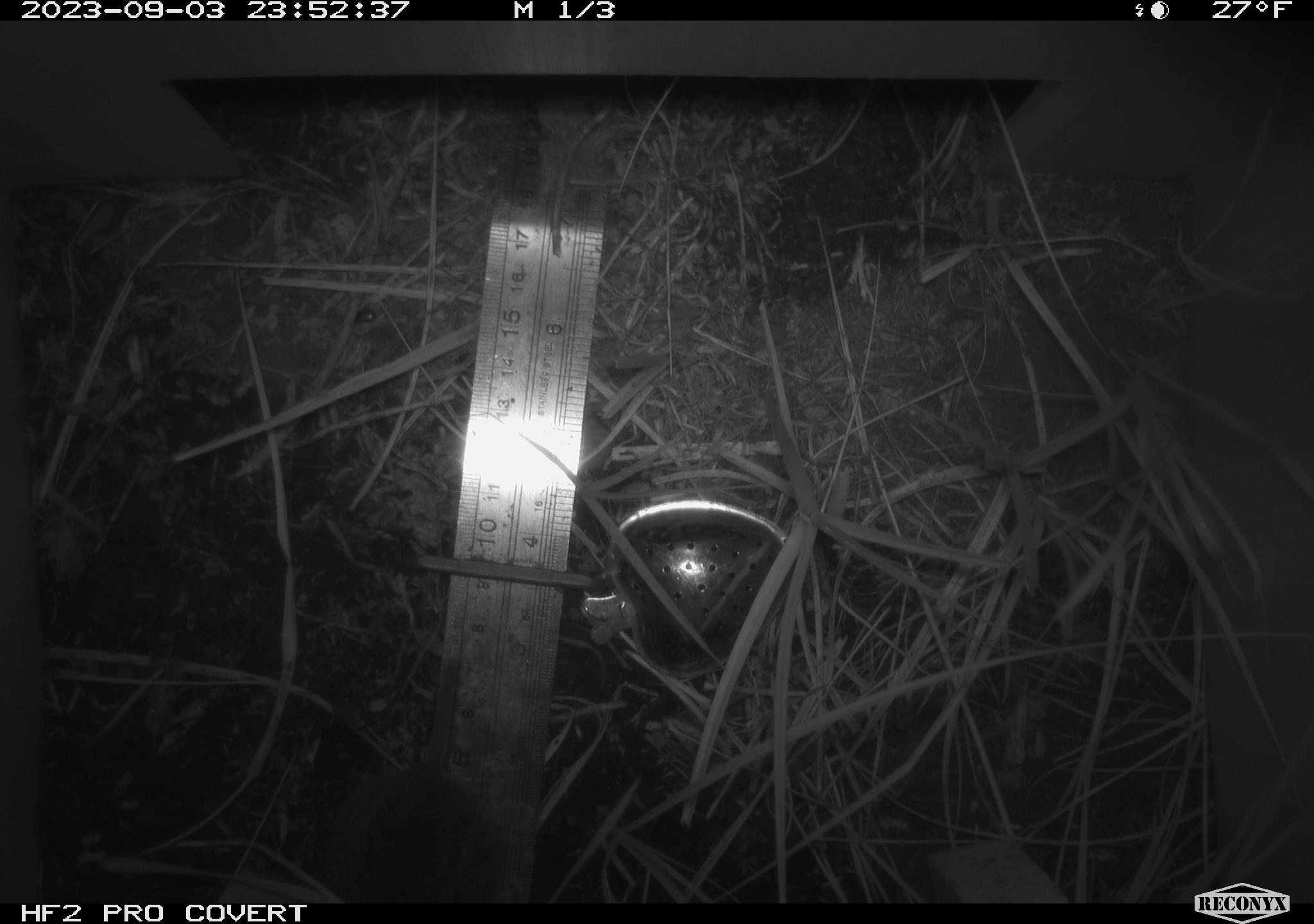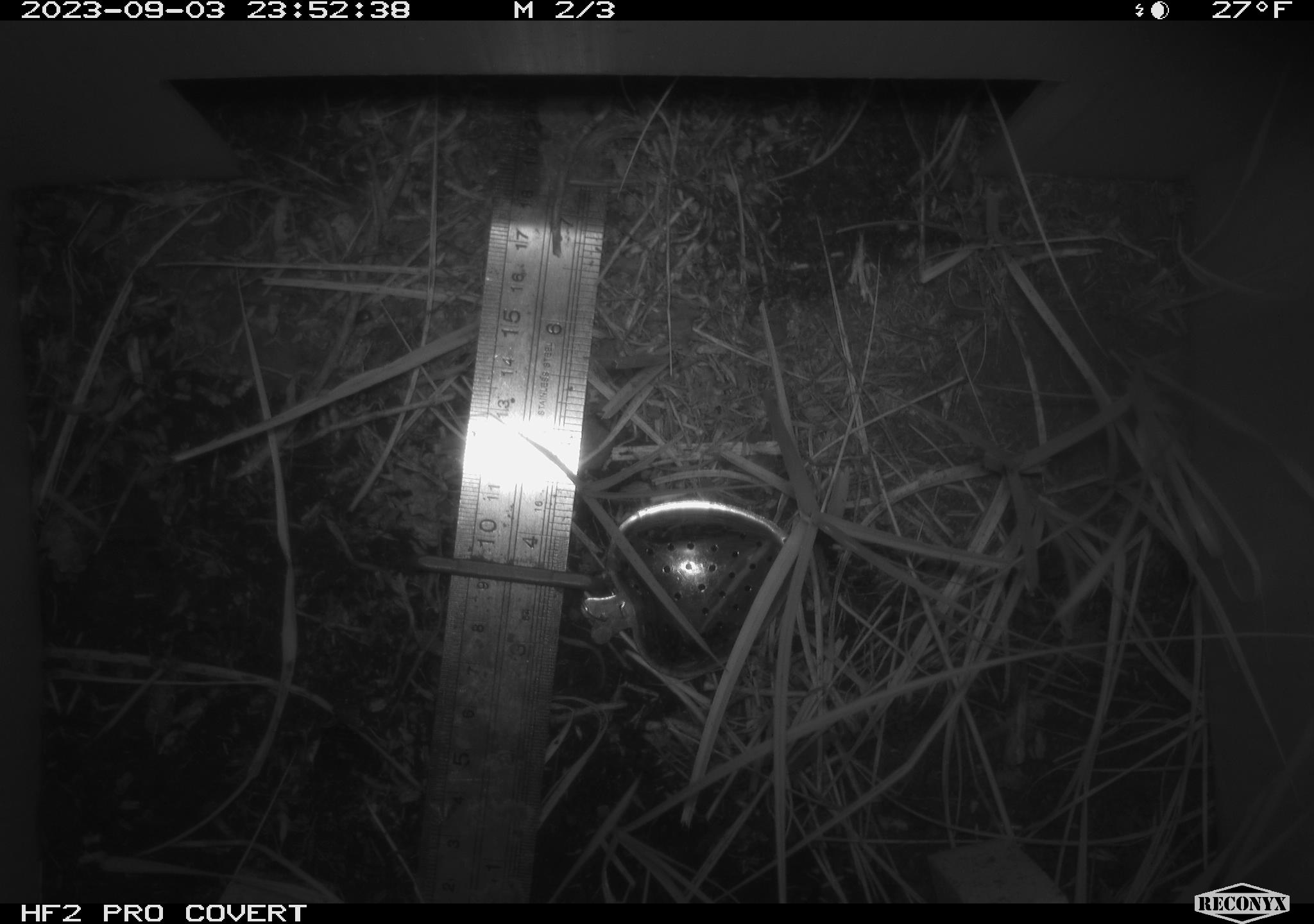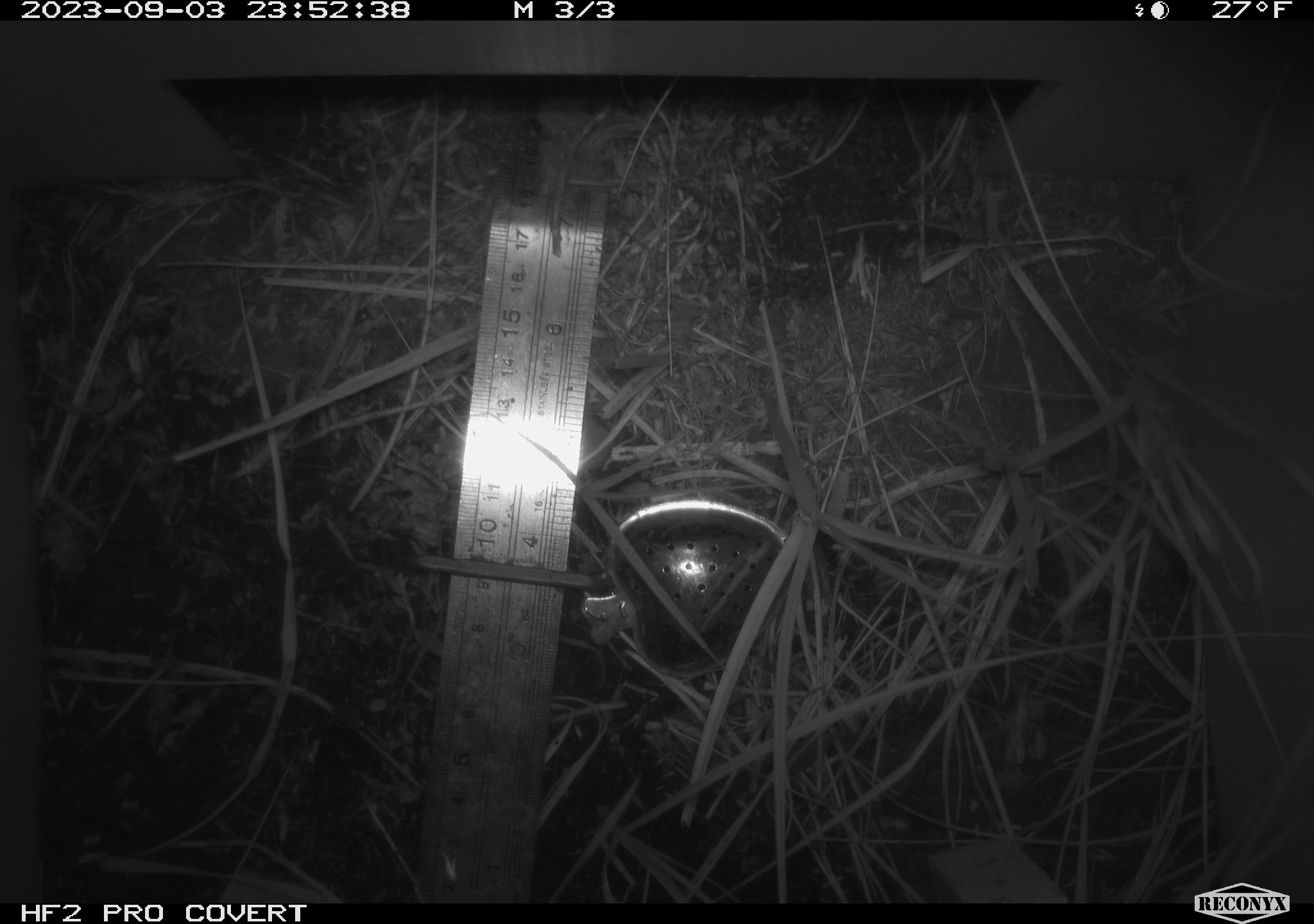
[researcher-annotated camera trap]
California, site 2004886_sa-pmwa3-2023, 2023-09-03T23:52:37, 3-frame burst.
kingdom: Animalia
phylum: Chordata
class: Mammalia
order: Rodentia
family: Cricetidae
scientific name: Cricetidae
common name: hamsters, voles, lemmings, and allies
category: cricetidae family